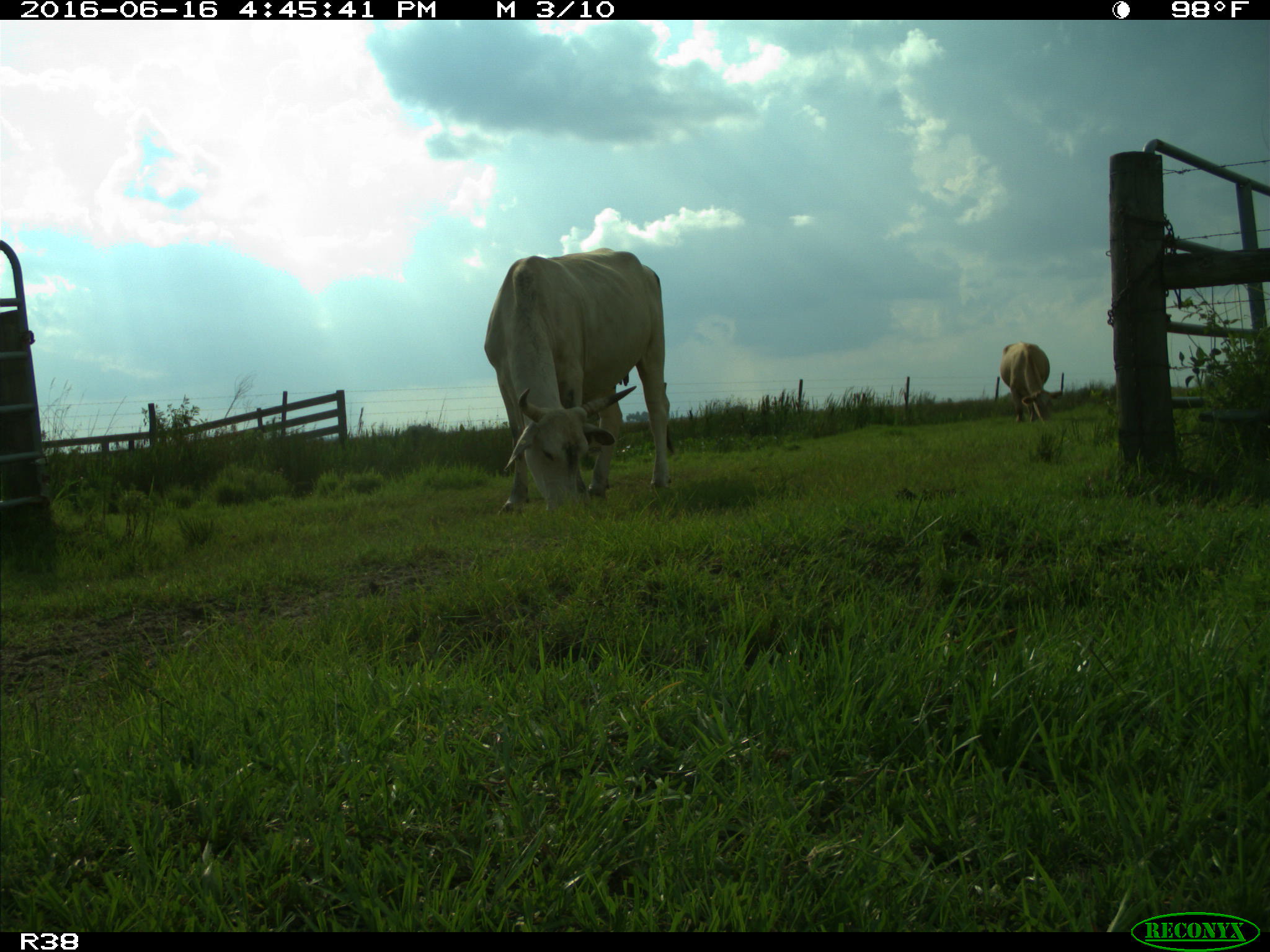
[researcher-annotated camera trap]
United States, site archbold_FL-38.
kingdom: Animalia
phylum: Chordata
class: Mammalia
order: Artiodactyla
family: Bovidae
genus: Bos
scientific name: Bos taurus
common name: domestic cow